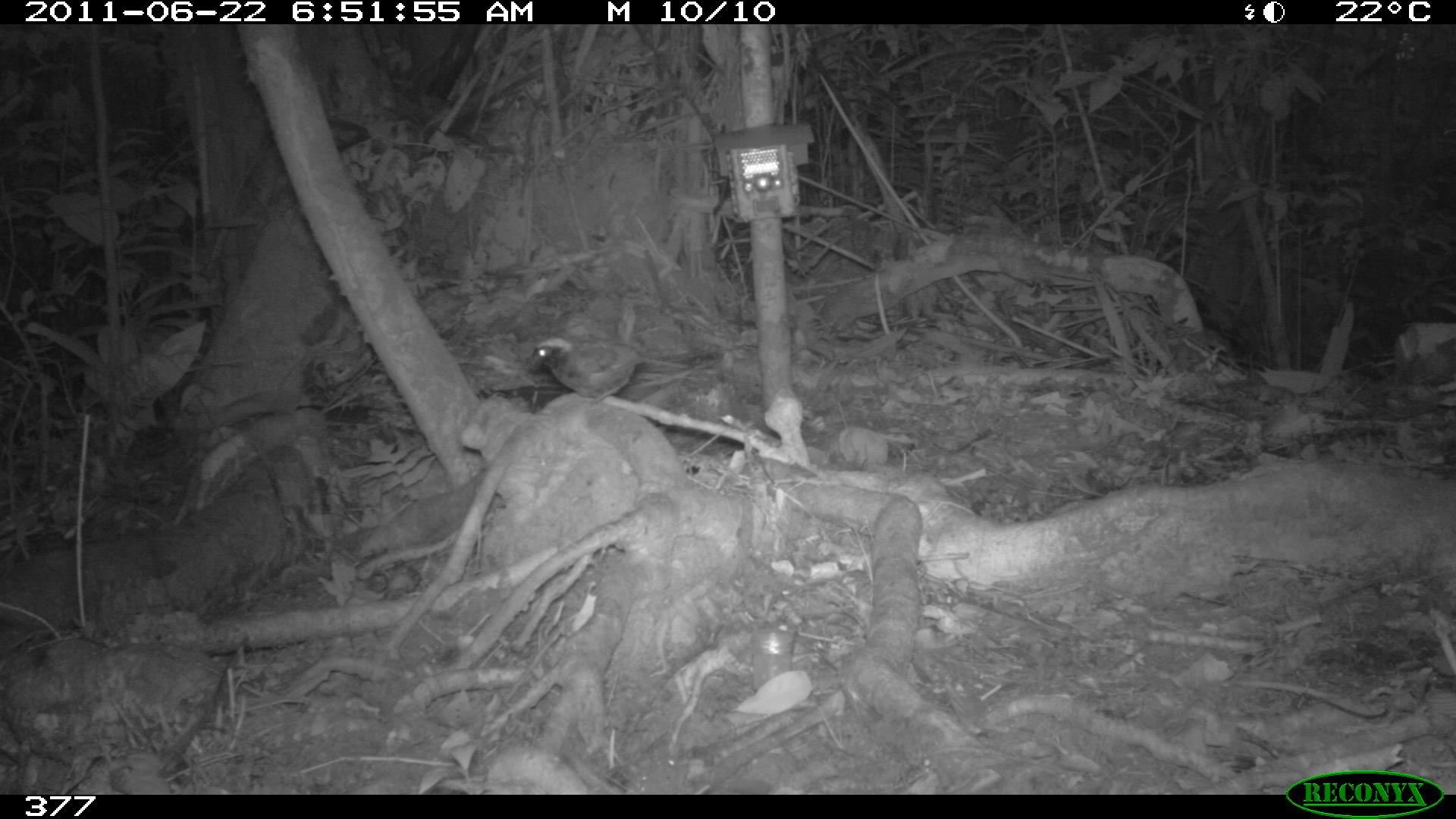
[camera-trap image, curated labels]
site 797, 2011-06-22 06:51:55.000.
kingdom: Animalia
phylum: Chordata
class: Aves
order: Passeriformes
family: Formicariidae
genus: Formicarius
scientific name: Formicarius analis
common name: black-faced antthrush